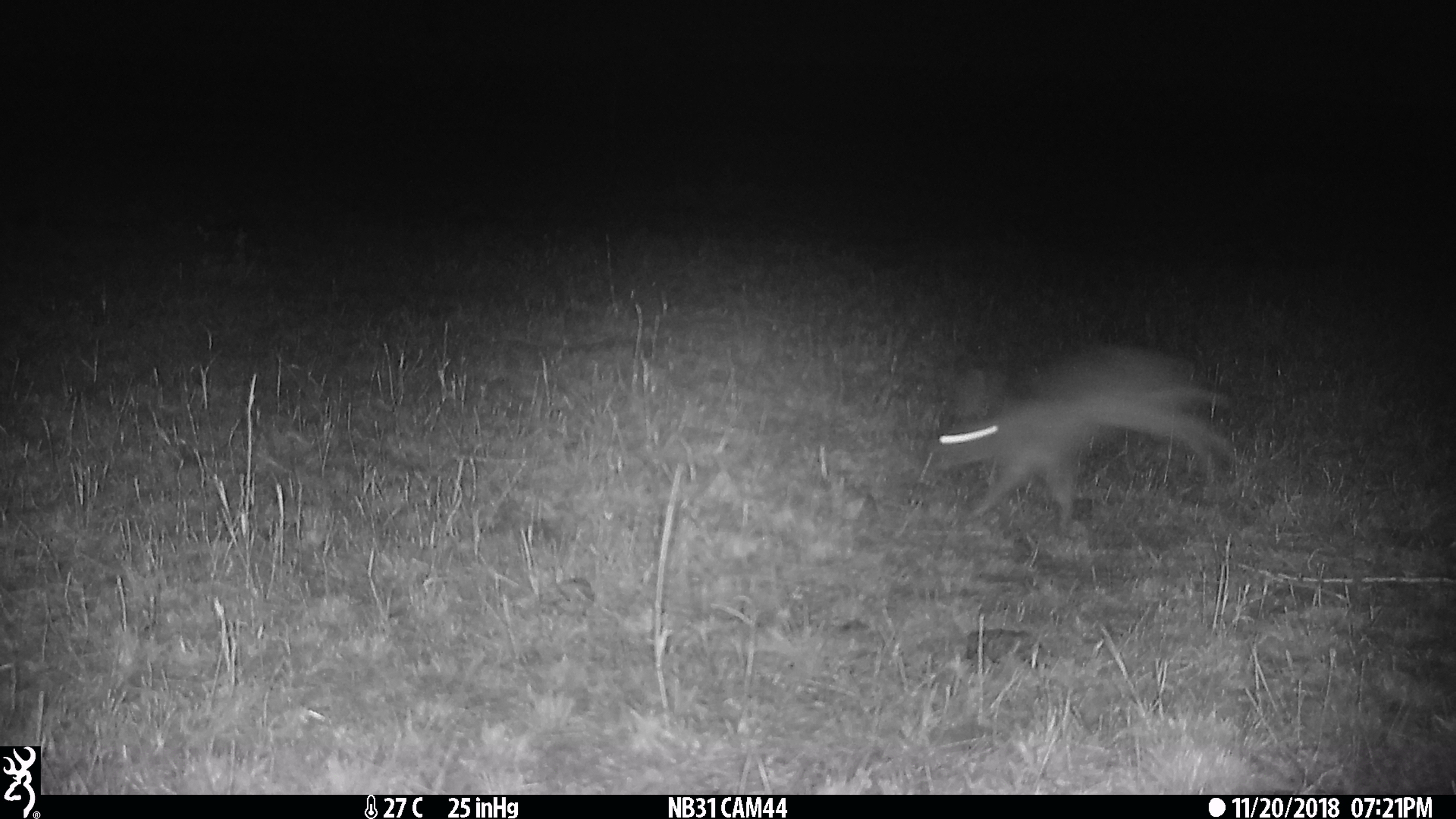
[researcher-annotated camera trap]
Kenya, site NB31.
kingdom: Animalia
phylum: Chordata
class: Mammalia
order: Lagomorpha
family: Leporidae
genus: Lepus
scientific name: Lepus capensis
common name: cape hare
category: hare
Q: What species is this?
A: Hare (cape hare) (Lepus capensis).